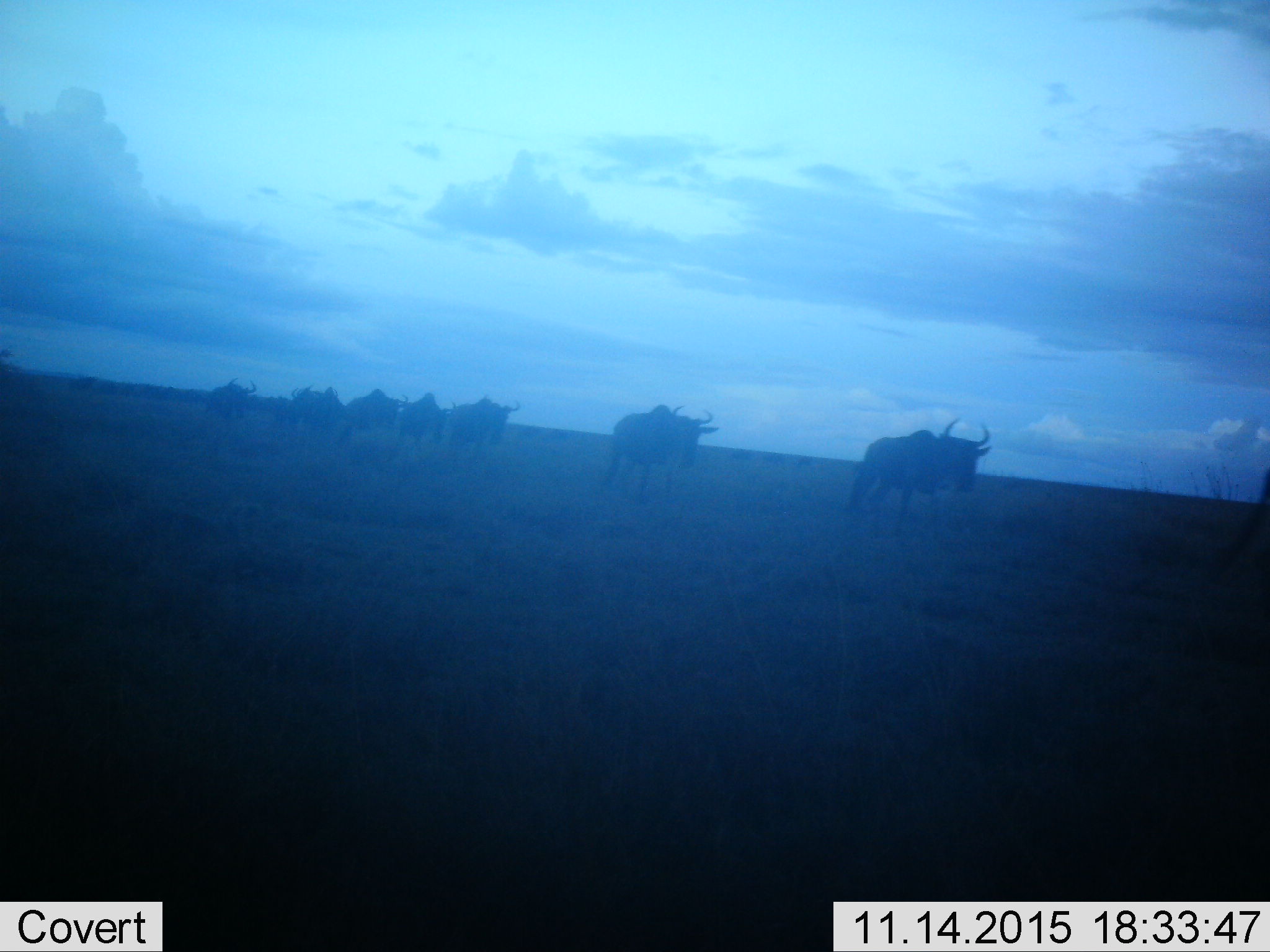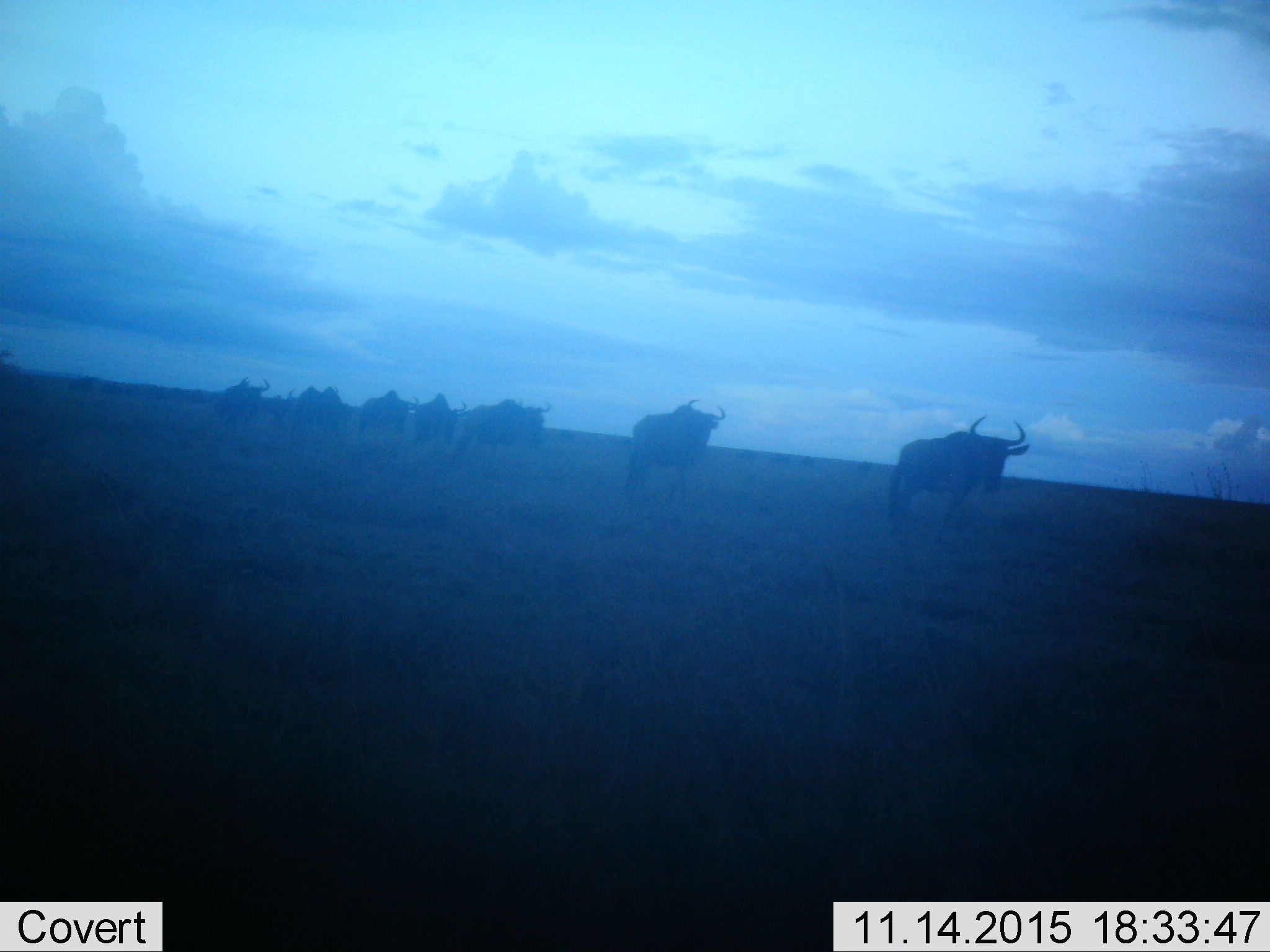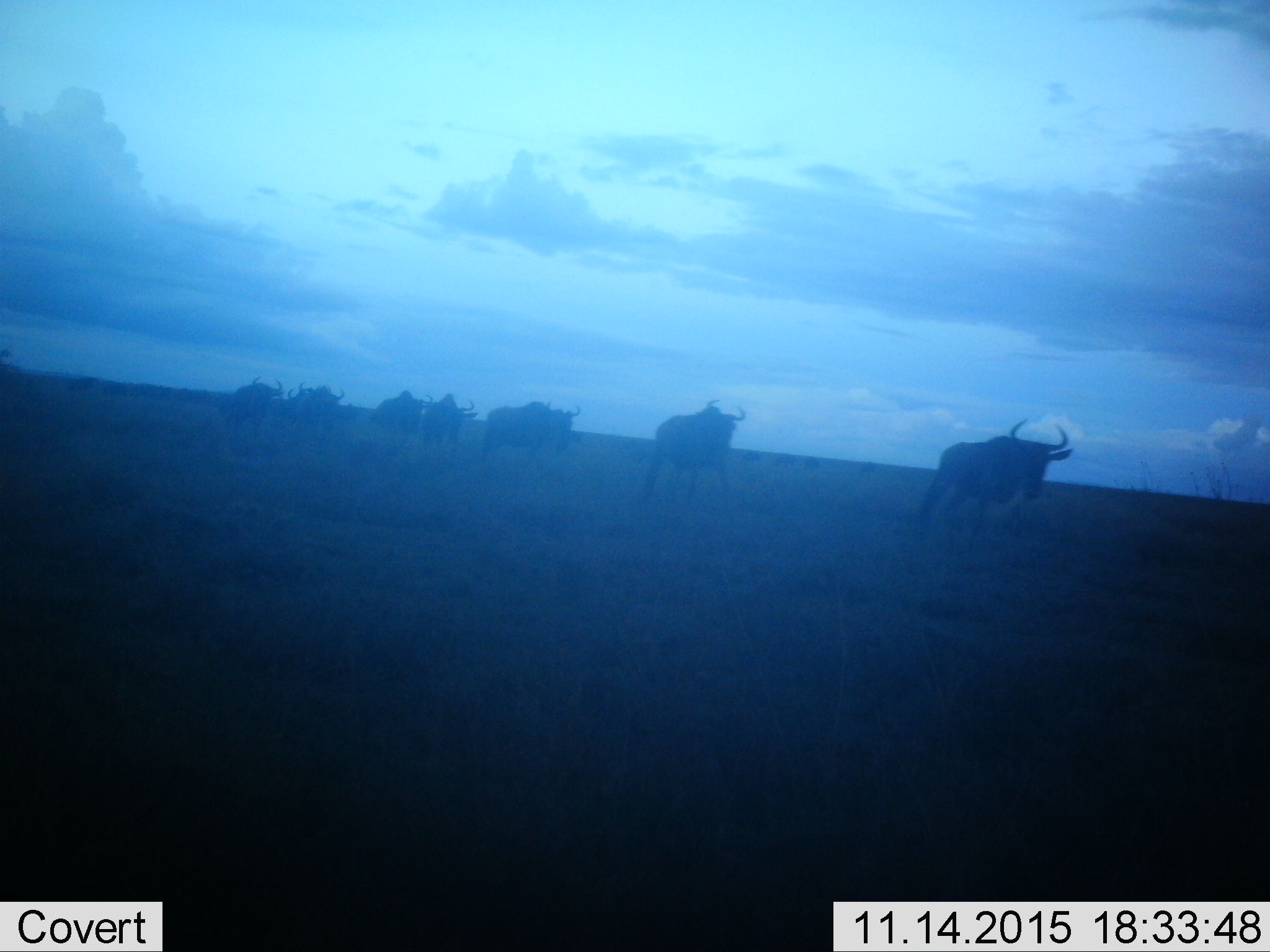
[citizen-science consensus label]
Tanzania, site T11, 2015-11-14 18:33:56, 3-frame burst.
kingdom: Animalia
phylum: Chordata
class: Mammalia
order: Artiodactyla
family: Bovidae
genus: Connochaetes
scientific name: Connochaetes taurinus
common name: blue wildebeest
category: wildebeest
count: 11-50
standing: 14%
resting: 0%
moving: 86%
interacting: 0%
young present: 0%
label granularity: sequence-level